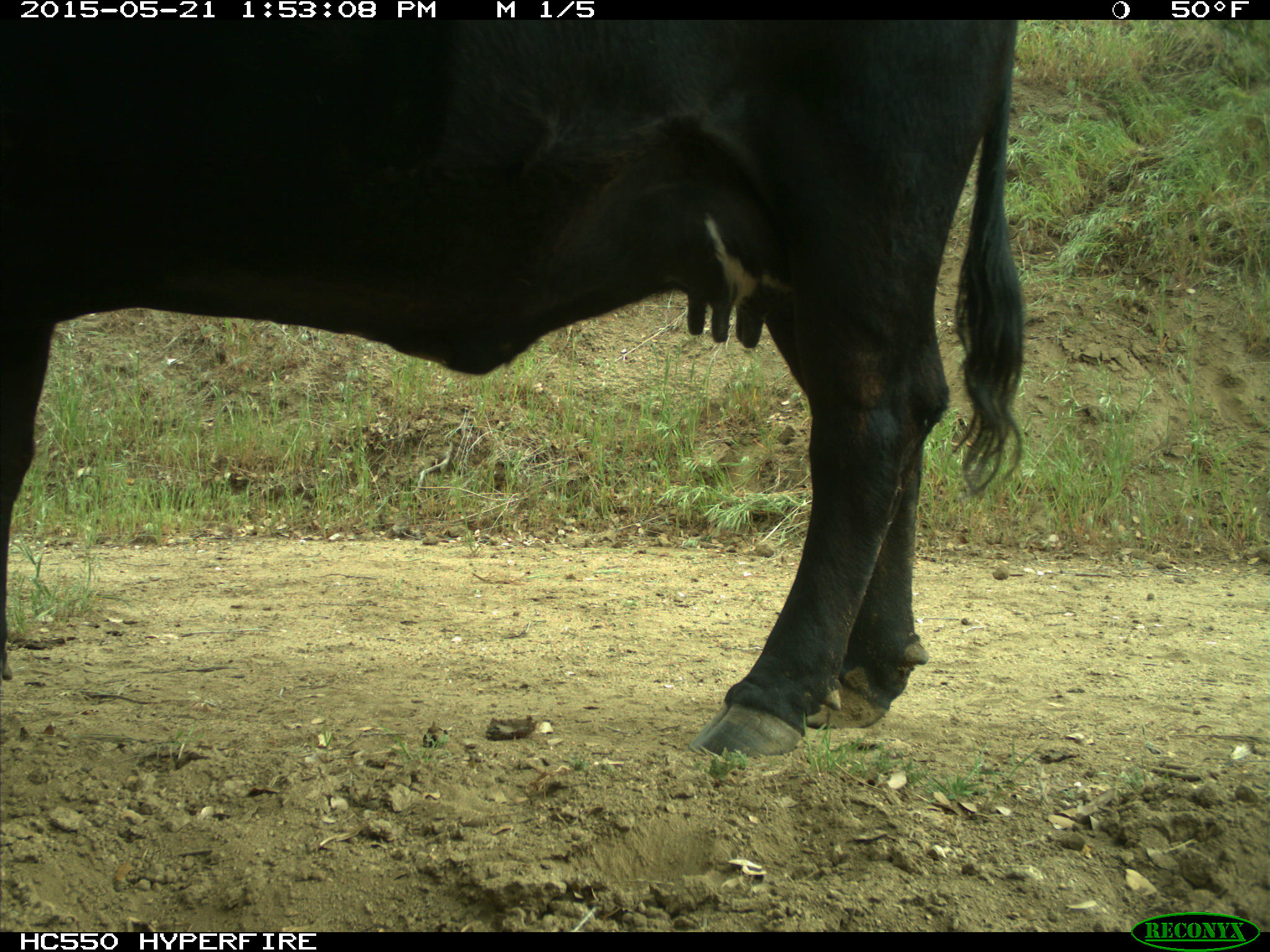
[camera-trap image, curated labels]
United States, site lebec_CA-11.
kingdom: Animalia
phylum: Chordata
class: Mammalia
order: Artiodactyla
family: Bovidae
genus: Bos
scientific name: Bos taurus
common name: domestic cow